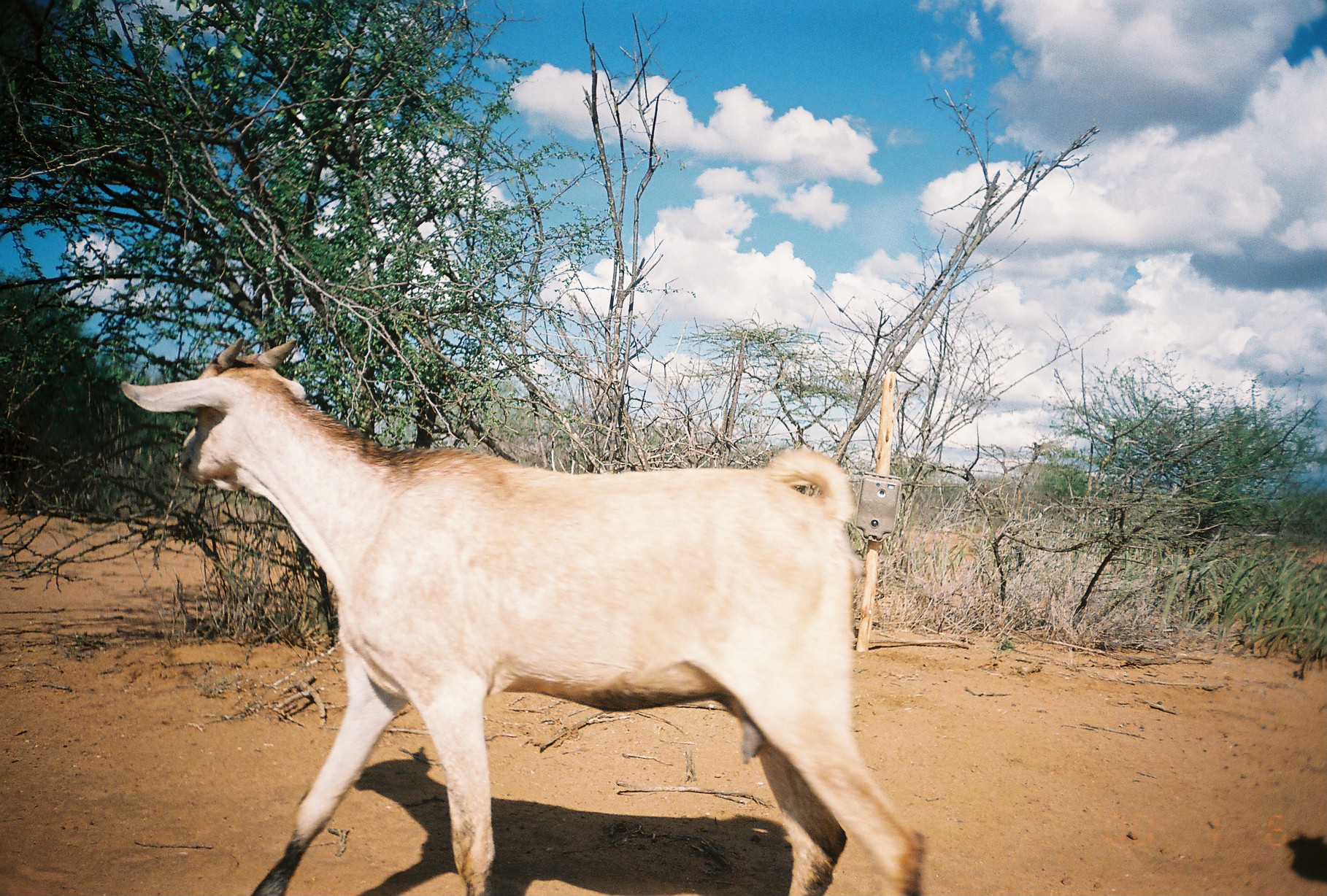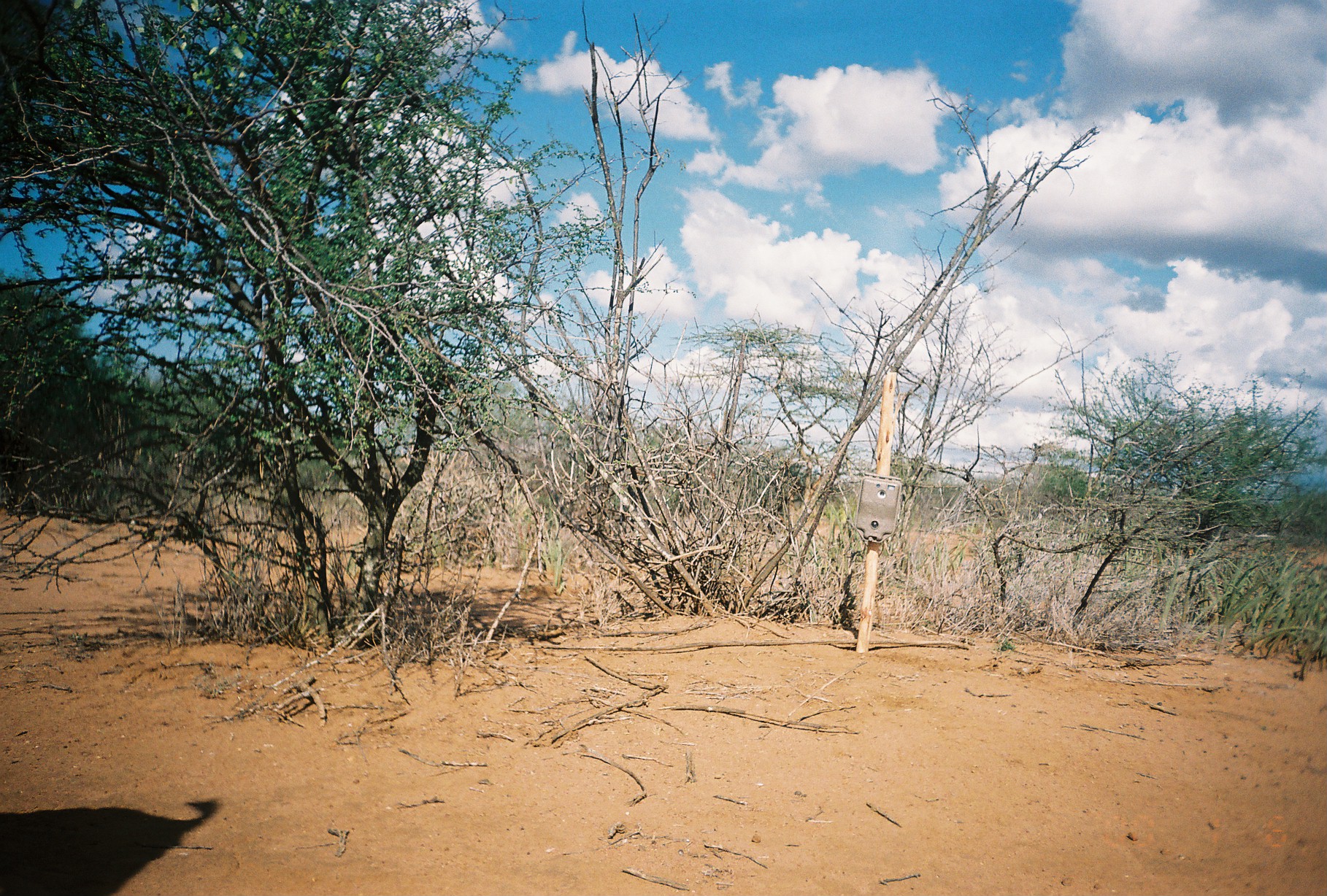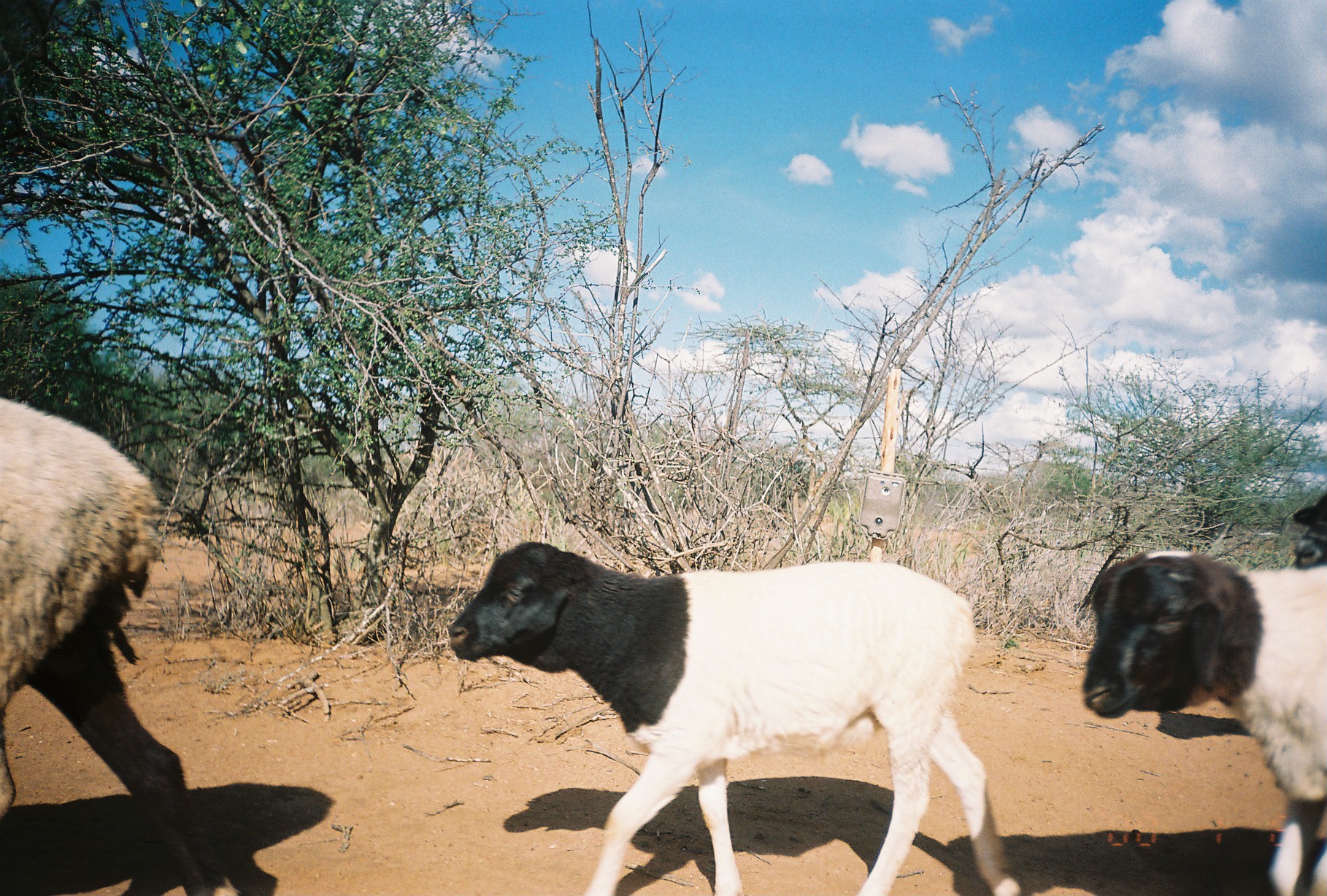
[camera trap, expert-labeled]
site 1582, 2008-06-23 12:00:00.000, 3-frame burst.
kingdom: Animalia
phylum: Chordata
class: Mammalia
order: Artiodactyla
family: Bovidae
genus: Capra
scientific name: Capra aegagrus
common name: wild goat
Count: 1.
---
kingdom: Animalia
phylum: Chordata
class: Mammalia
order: Artiodactyla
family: Bovidae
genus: Ovis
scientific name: Ovis aries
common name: domestic sheep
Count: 3.